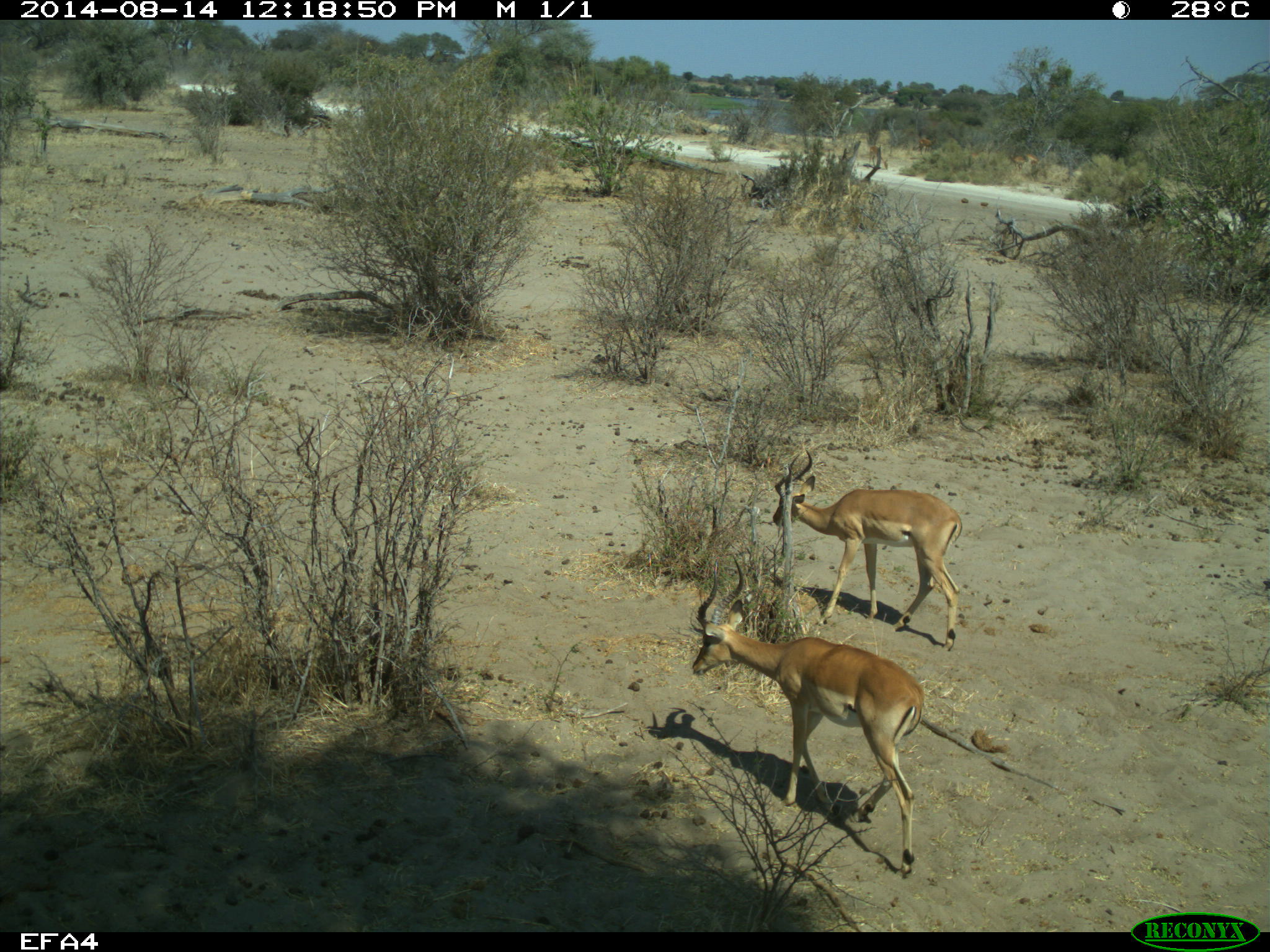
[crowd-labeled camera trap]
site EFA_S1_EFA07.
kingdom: Animalia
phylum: Chordata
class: Mammalia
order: Artiodactyla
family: Bovidae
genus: Aepyceros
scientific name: Aepyceros melampus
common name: impala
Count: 2.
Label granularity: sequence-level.